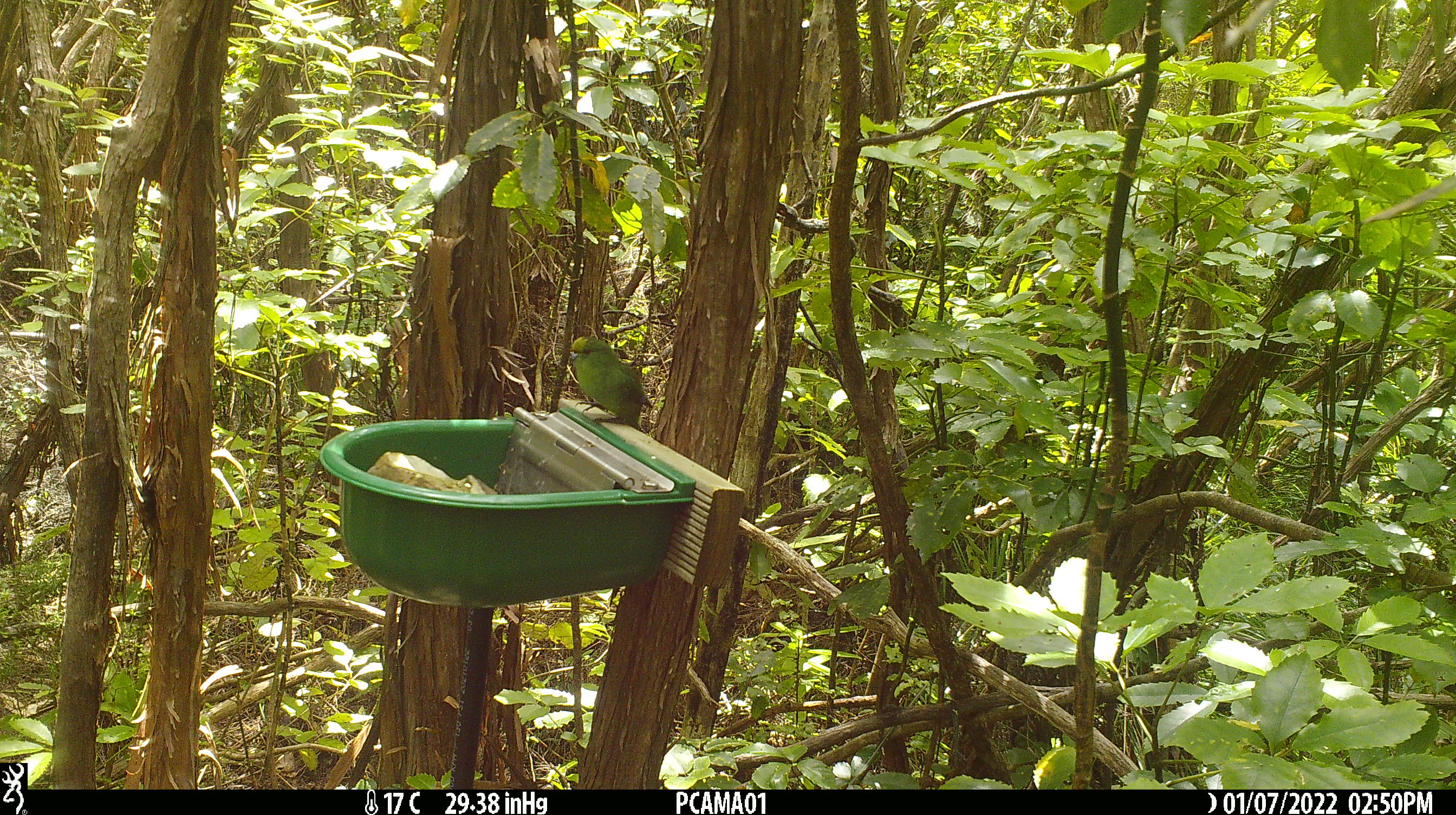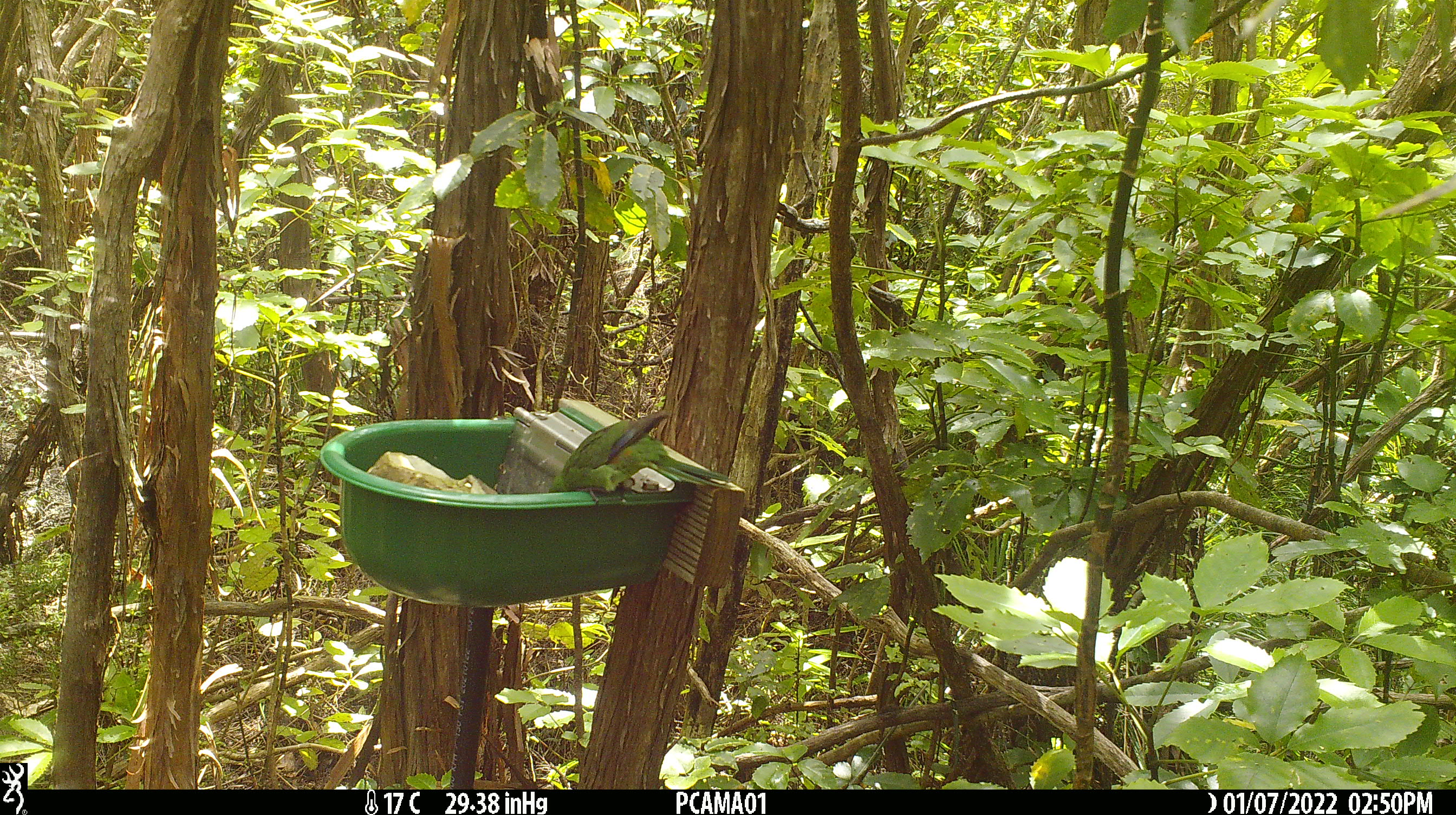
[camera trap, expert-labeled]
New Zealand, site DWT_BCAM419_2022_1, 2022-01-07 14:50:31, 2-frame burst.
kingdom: Animalia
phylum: Chordata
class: Aves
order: Psittaciformes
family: Psittaculidae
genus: Cyanoramphus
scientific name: Cyanoramphus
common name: parakeet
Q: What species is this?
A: Parakeet (Cyanoramphus).